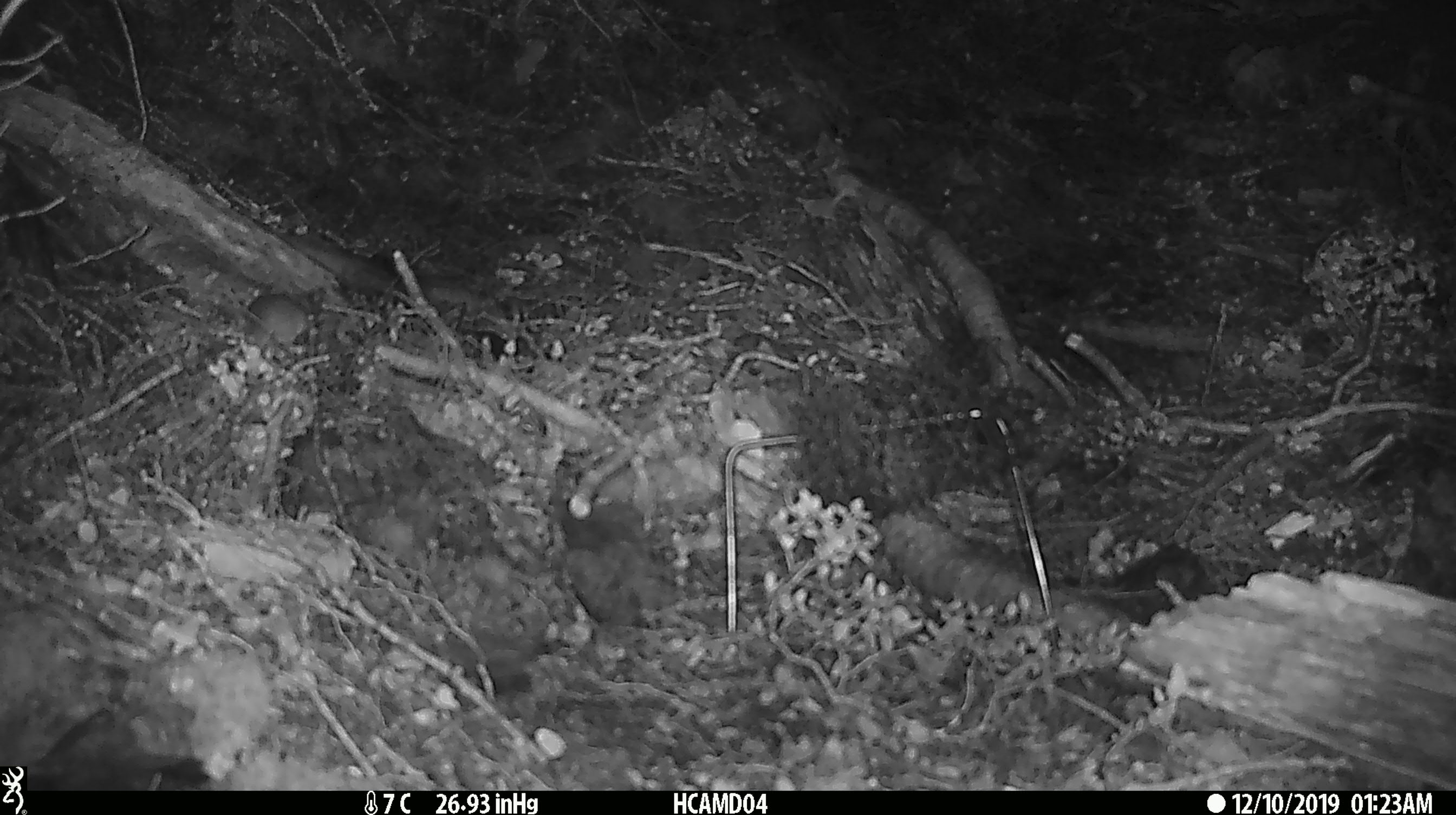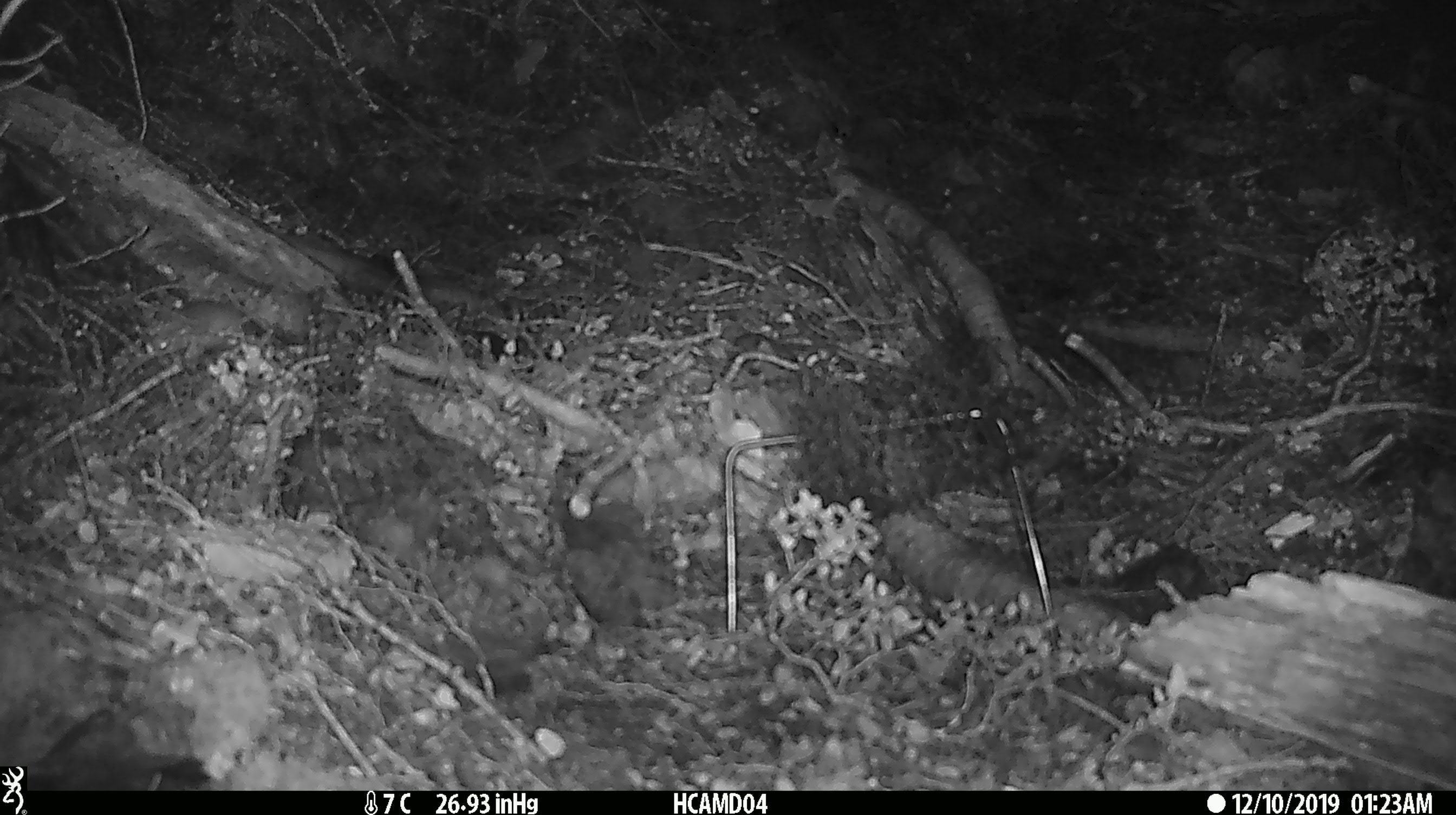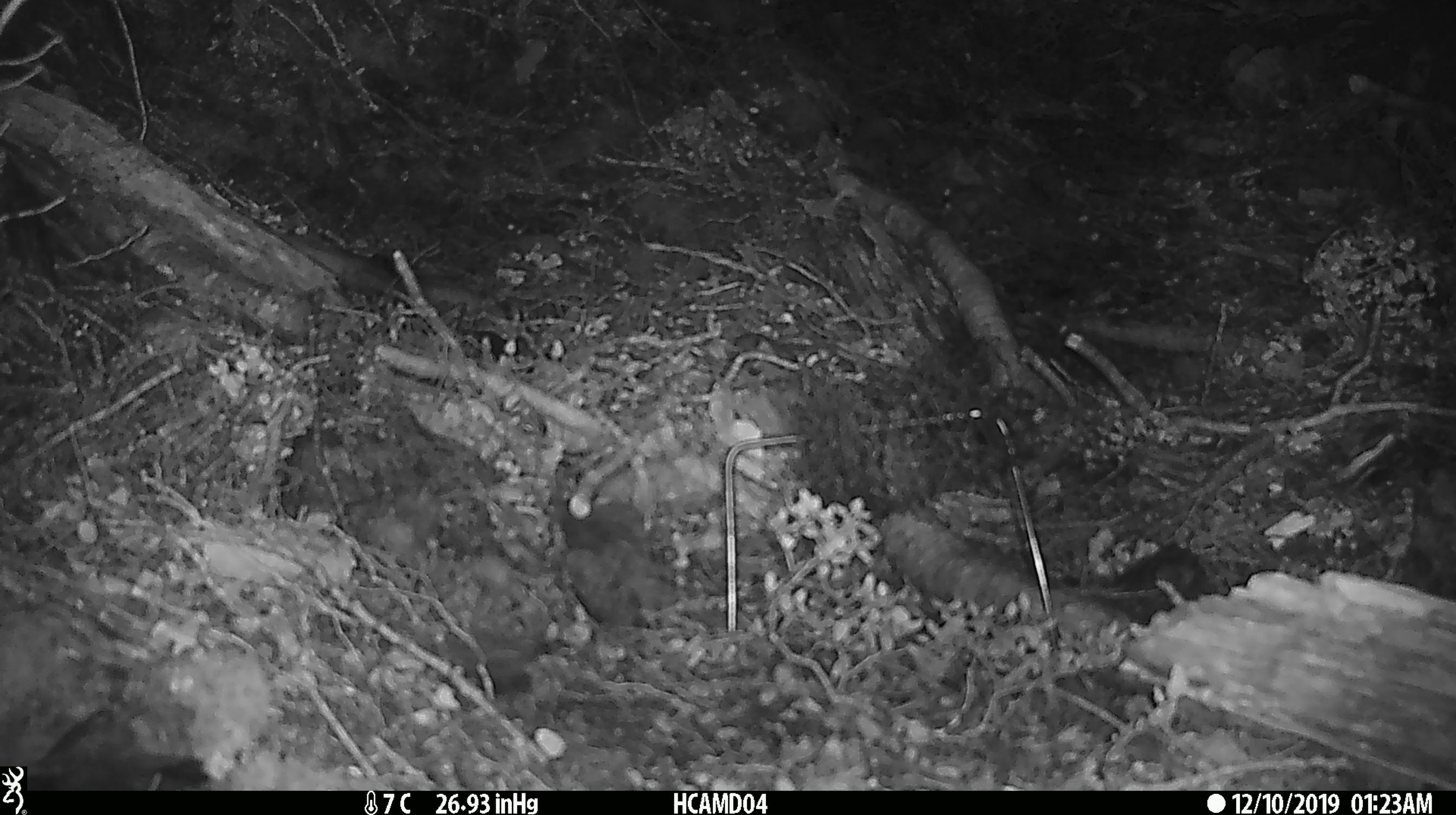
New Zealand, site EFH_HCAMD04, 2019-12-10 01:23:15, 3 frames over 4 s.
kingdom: Animalia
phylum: Chordata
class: Mammalia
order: Rodentia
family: Muridae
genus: Mus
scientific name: Mus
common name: mouse